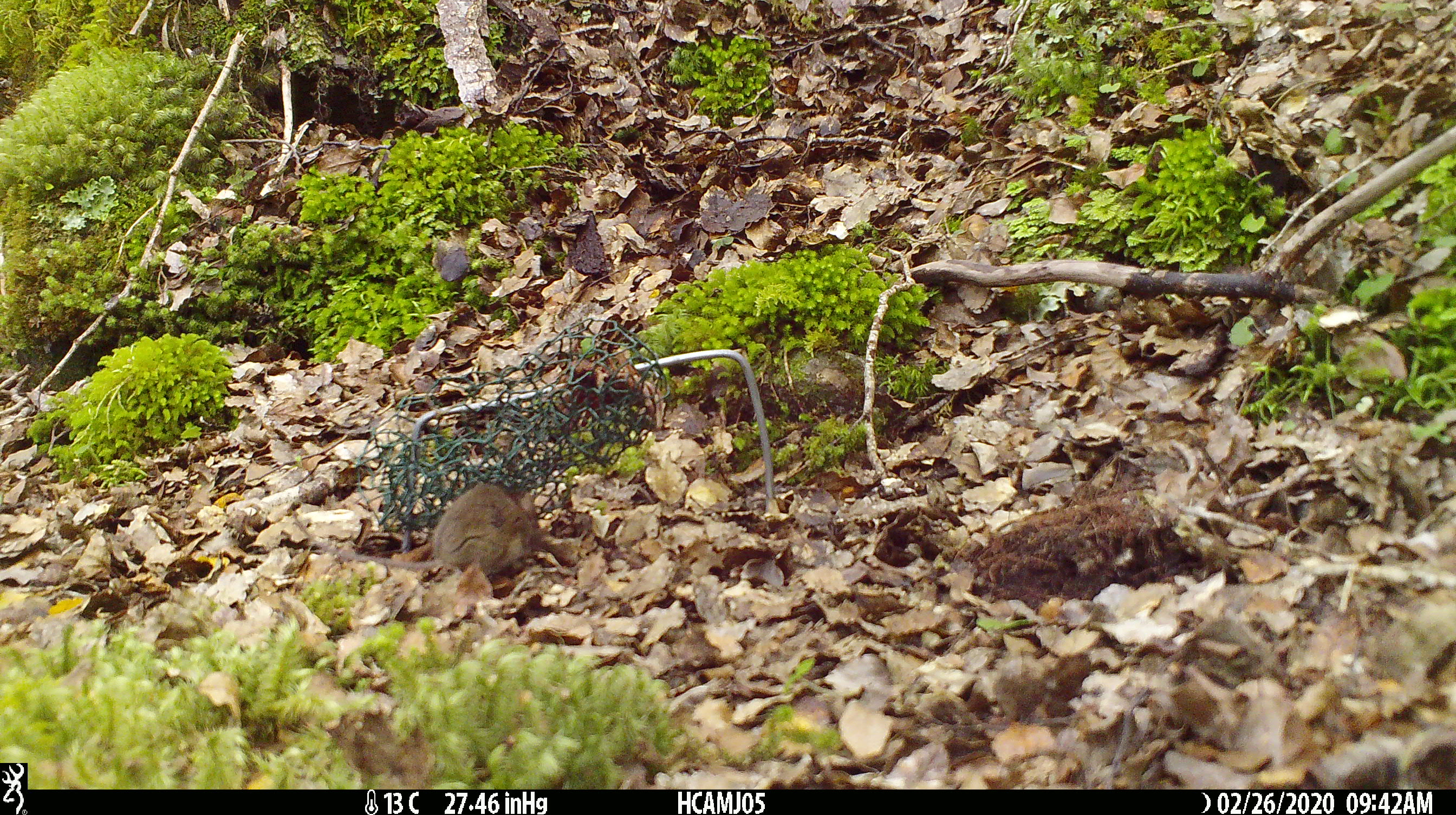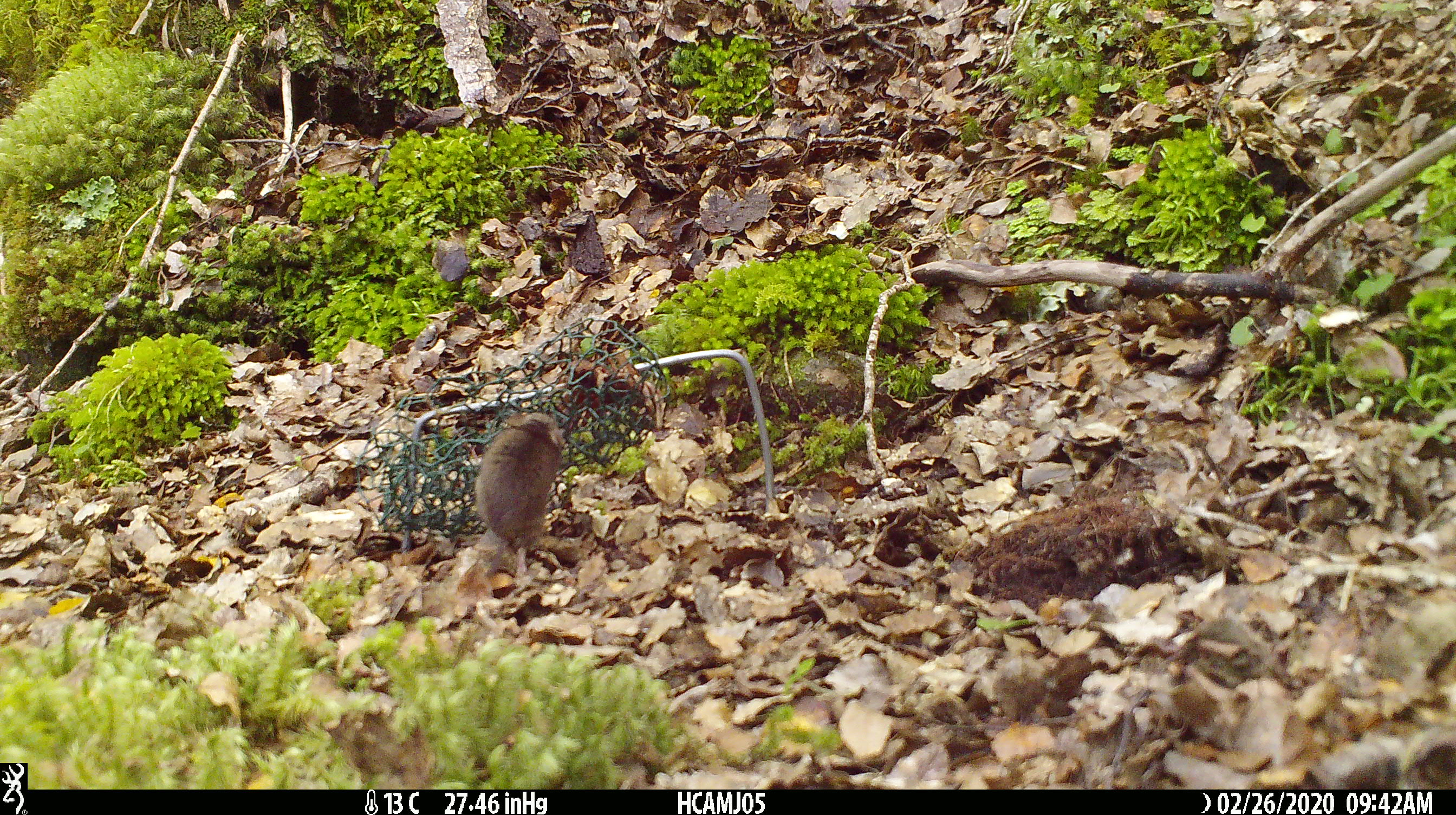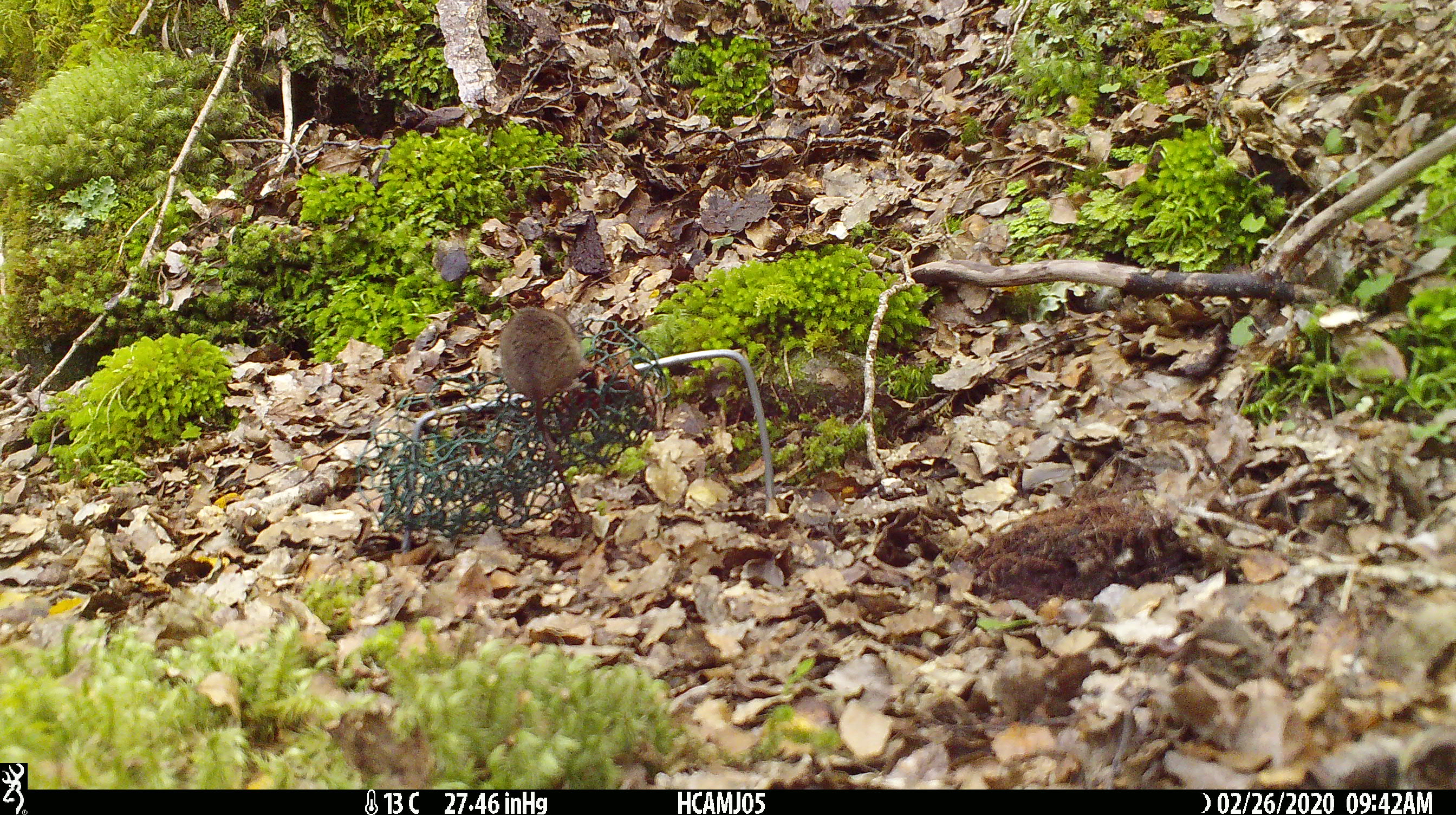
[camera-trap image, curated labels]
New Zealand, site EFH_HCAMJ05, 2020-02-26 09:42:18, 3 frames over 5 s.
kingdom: Animalia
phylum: Chordata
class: Mammalia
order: Rodentia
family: Muridae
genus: Mus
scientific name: Mus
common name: mouse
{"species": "mouse (Mus)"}